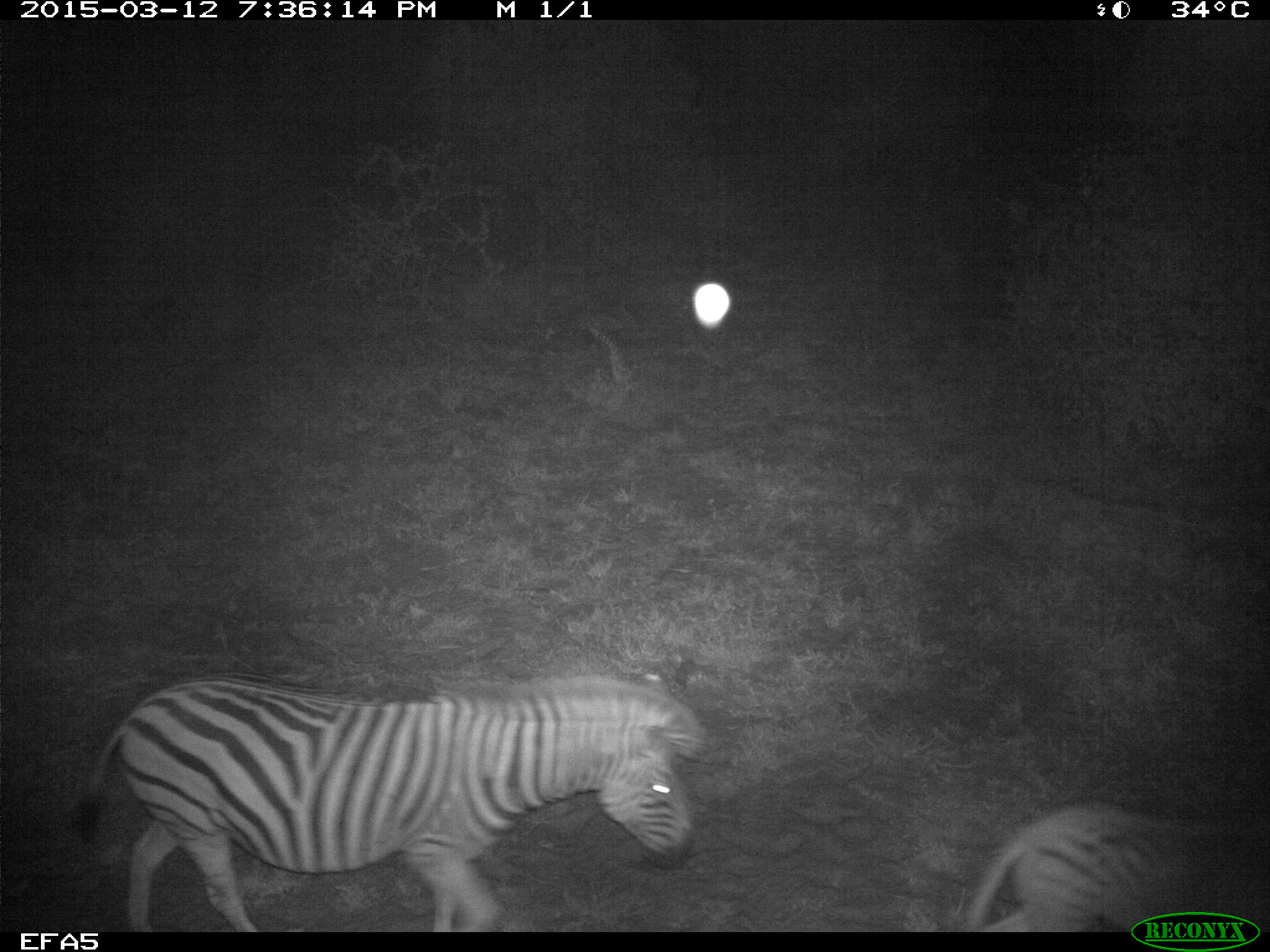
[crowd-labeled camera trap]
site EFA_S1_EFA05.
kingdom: Animalia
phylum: Chordata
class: Mammalia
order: Perissodactyla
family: Equidae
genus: Equus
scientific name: Equus quagga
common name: plains zebra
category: zebraplains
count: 2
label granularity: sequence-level